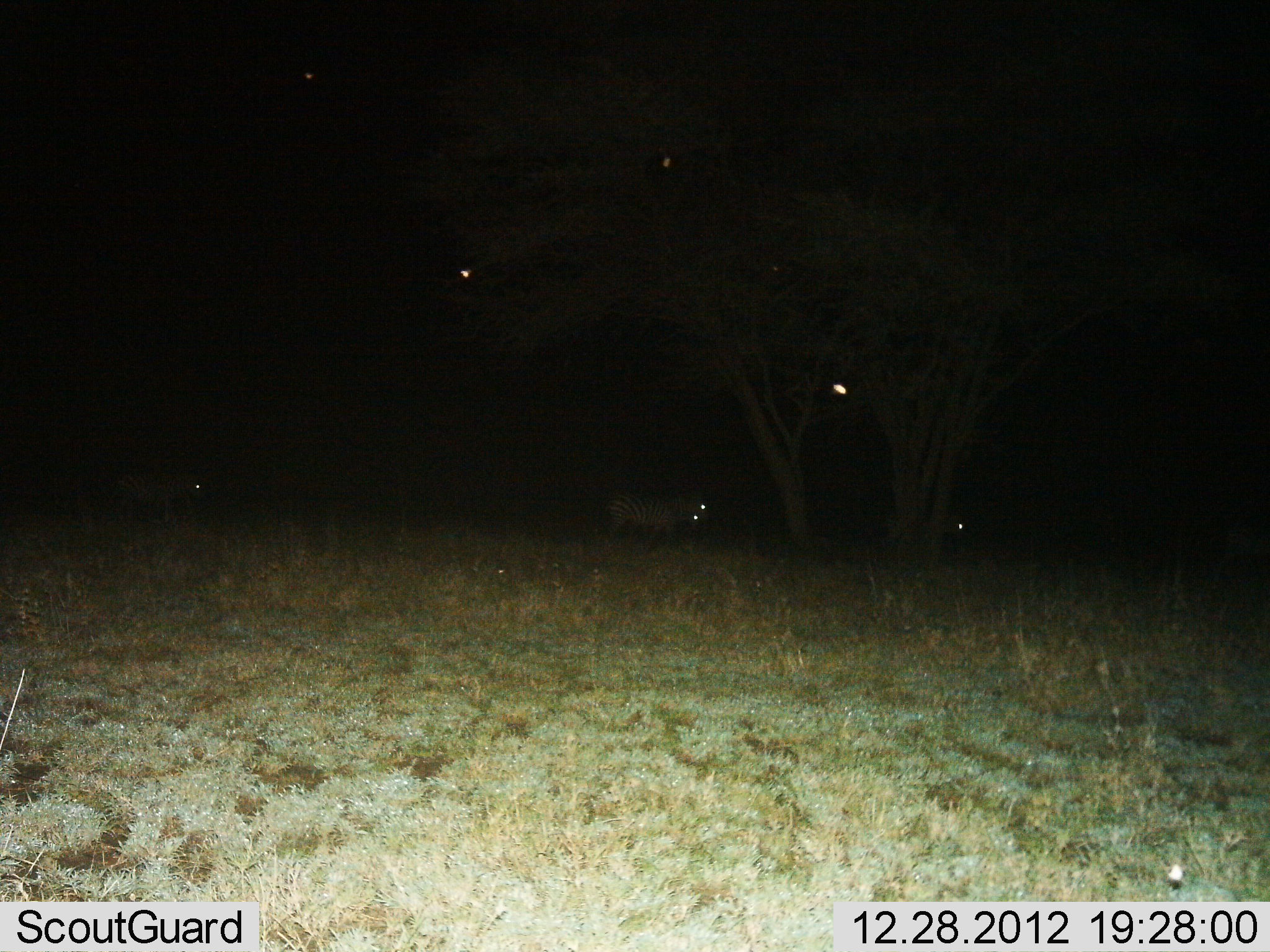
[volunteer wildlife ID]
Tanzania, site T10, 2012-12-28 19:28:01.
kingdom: Animalia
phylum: Chordata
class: Mammalia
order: Perissodactyla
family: Equidae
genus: Equus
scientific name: Equus quagga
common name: plains zebra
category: zebra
Zebra (plains zebra) (Equus quagga), count 3. Behavior (volunteer vote fractions): standing 30%, resting 0%, moving 70%, interacting 0%. Young present (vote fraction): 0%. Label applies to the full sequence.